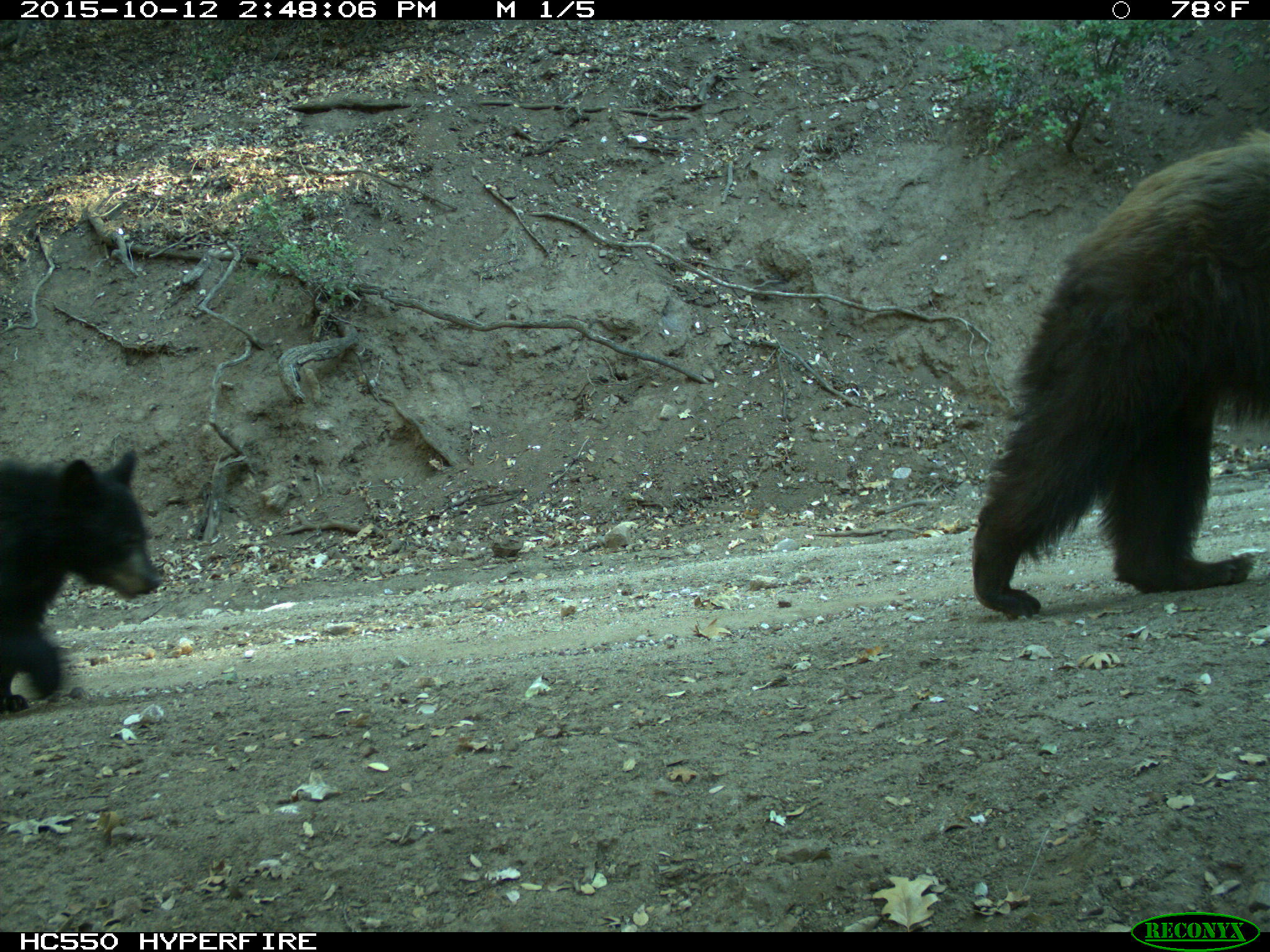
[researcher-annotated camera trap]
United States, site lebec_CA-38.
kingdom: Animalia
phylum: Chordata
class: Mammalia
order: Carnivora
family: Ursidae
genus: Ursus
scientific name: Ursus americanus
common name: american black bear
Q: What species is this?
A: Ursus americanus (american black bear).